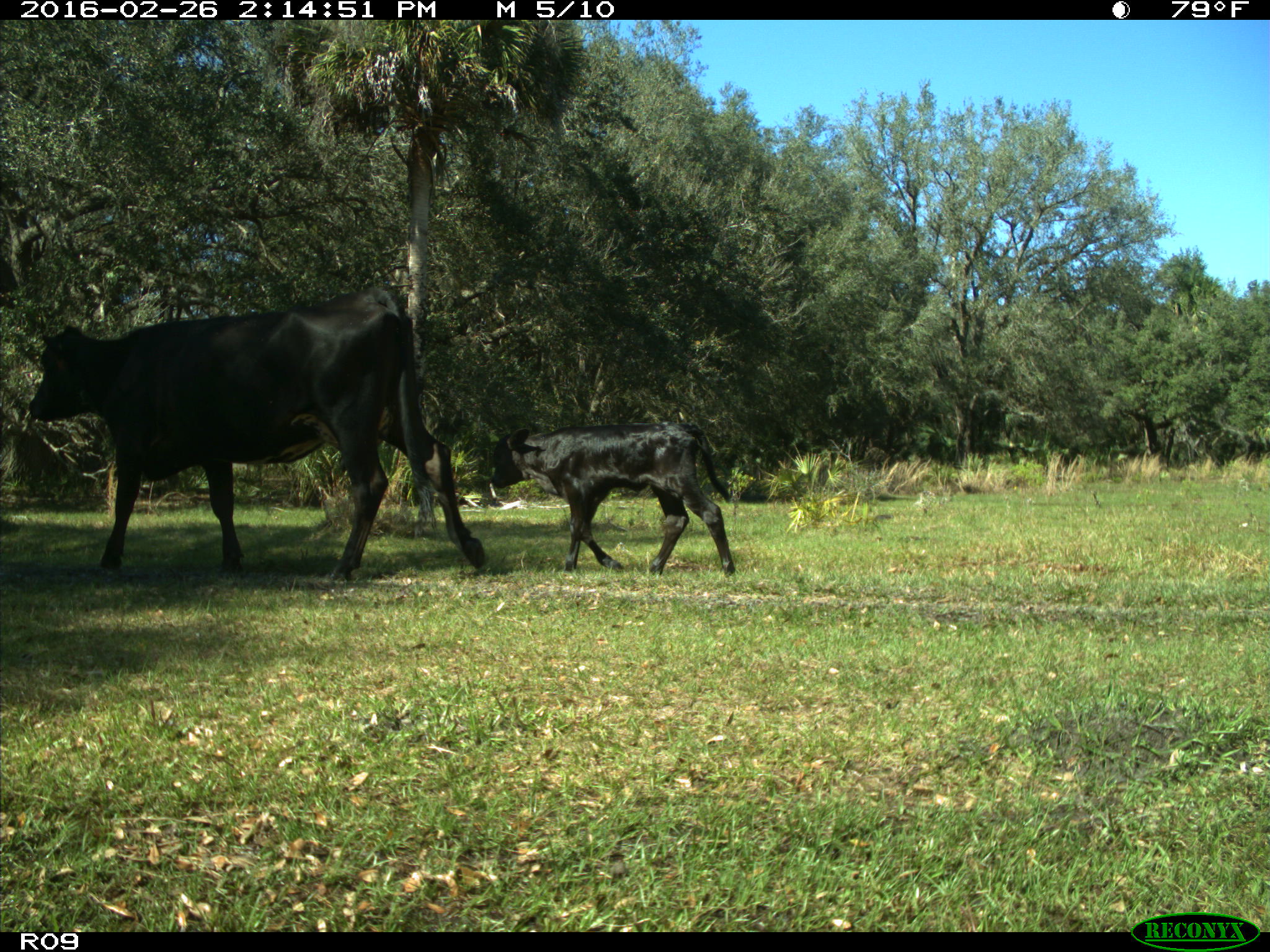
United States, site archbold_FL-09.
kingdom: Animalia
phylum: Chordata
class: Mammalia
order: Artiodactyla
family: Bovidae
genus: Bos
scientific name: Bos taurus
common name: domestic cow